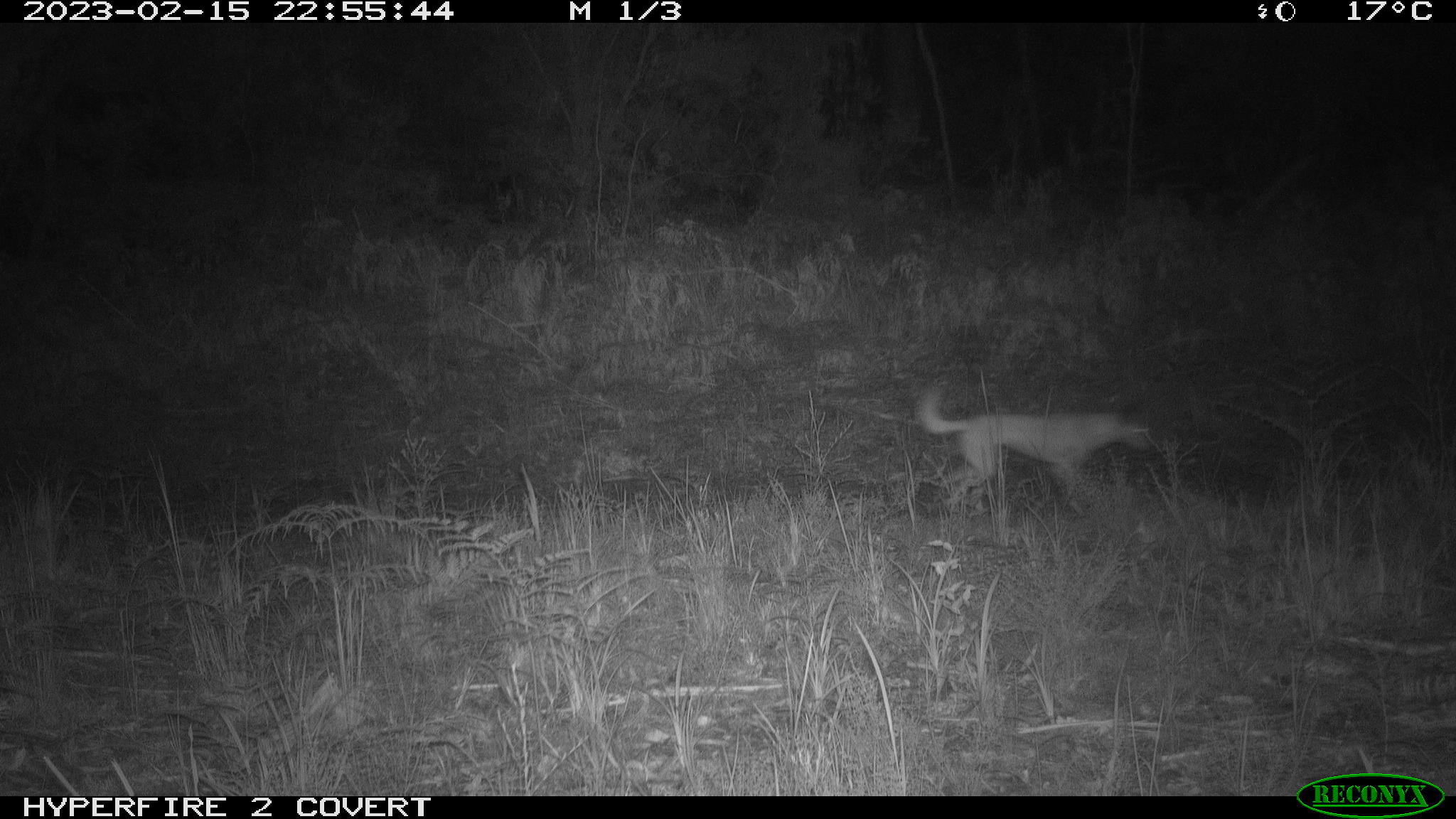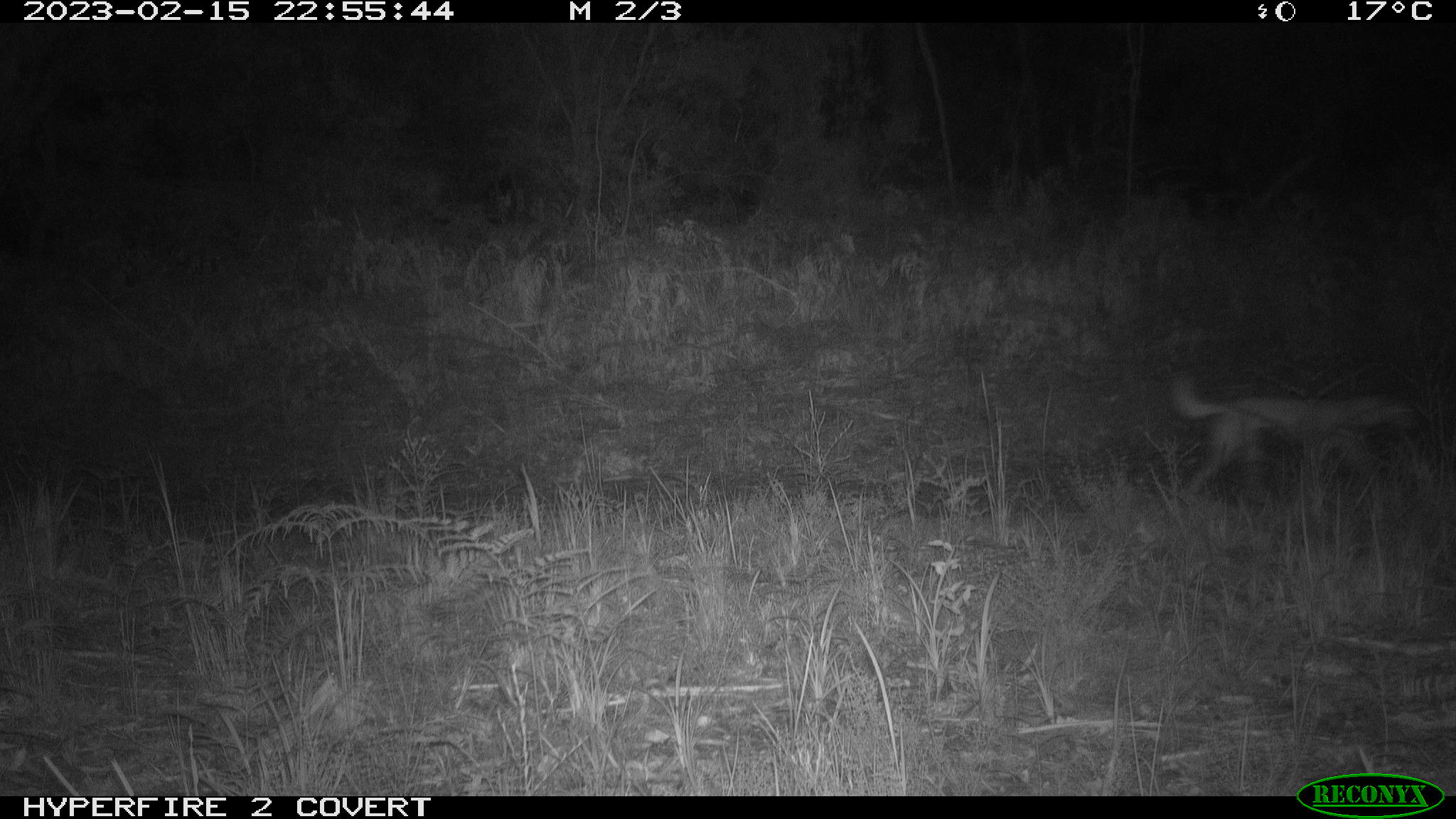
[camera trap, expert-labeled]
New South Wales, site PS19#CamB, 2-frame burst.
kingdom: Animalia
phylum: Chordata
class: Mammalia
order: Carnivora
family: Canidae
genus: Canis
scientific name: Canis familiaris dingo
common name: dingo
Dingo (Canis familiaris dingo).